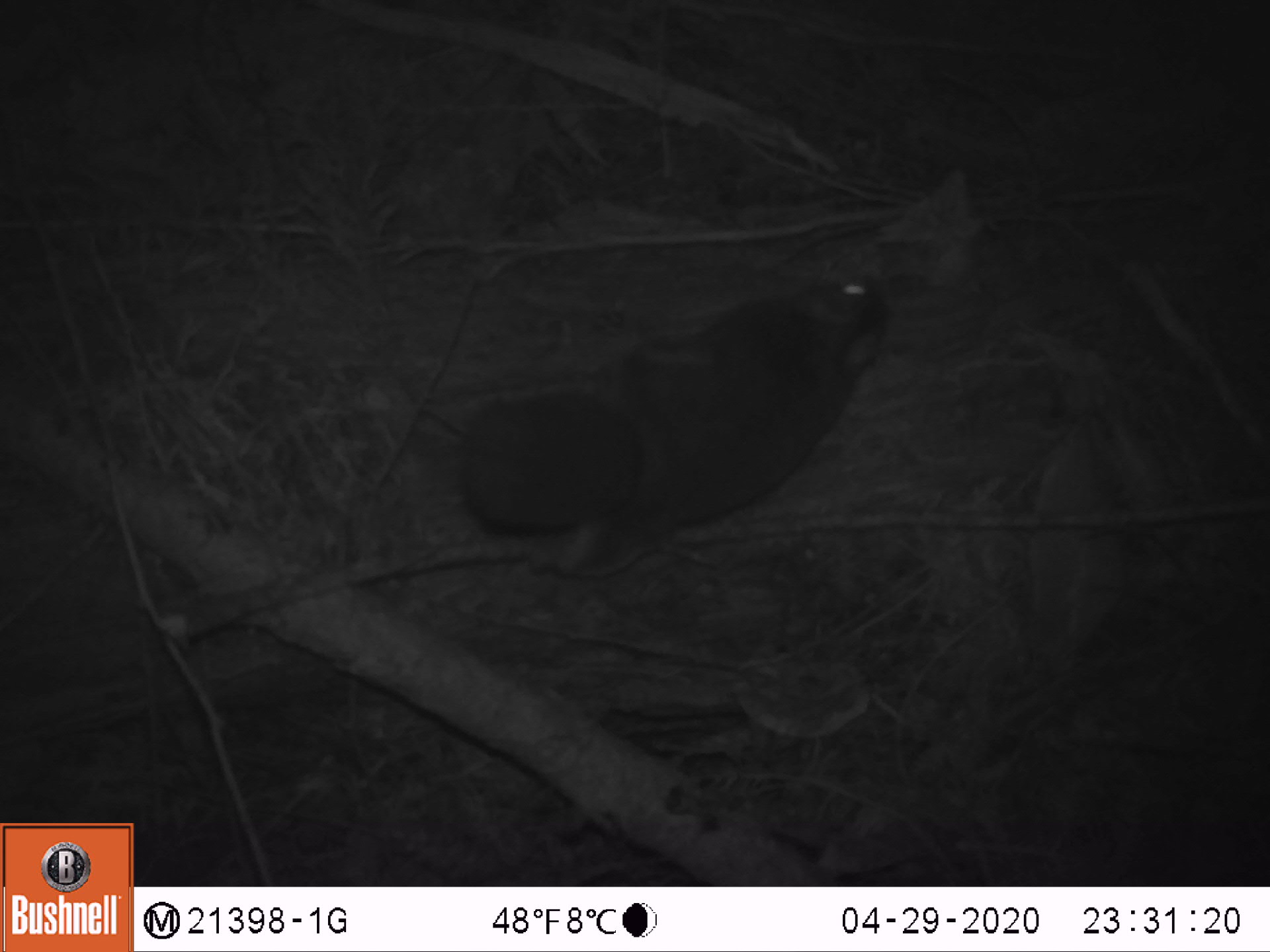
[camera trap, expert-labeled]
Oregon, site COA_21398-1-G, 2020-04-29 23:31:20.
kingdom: Animalia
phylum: Chordata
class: Mammalia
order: Rodentia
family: Sciuridae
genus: Glaucomys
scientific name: Glaucomys oregonensis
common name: humboldt's flying squirrel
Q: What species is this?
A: Humboldt's flying squirrel (Glaucomys oregonensis).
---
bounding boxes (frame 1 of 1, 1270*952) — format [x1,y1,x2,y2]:
humboldt's flying squirrel: [450,268,907,595]